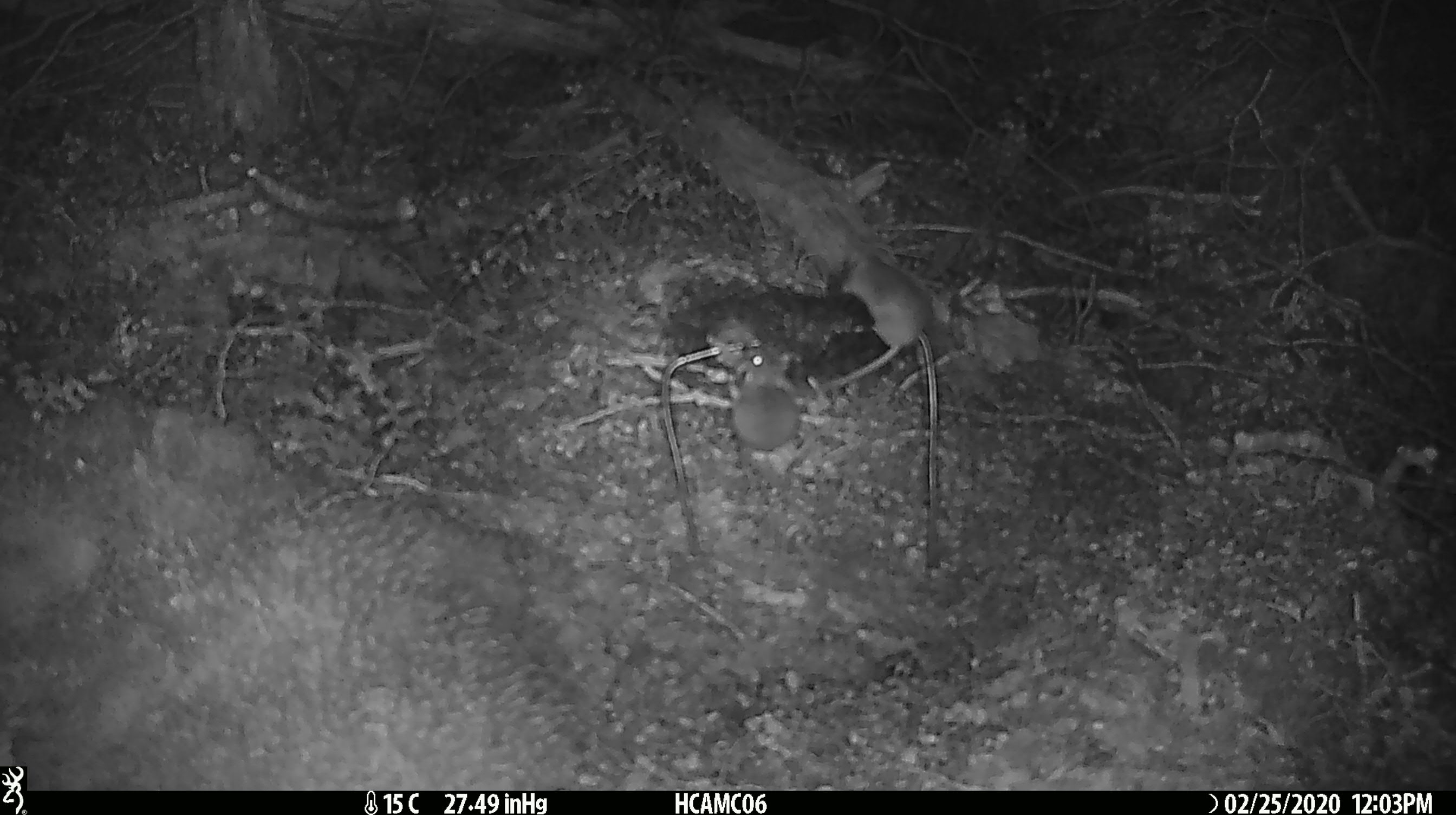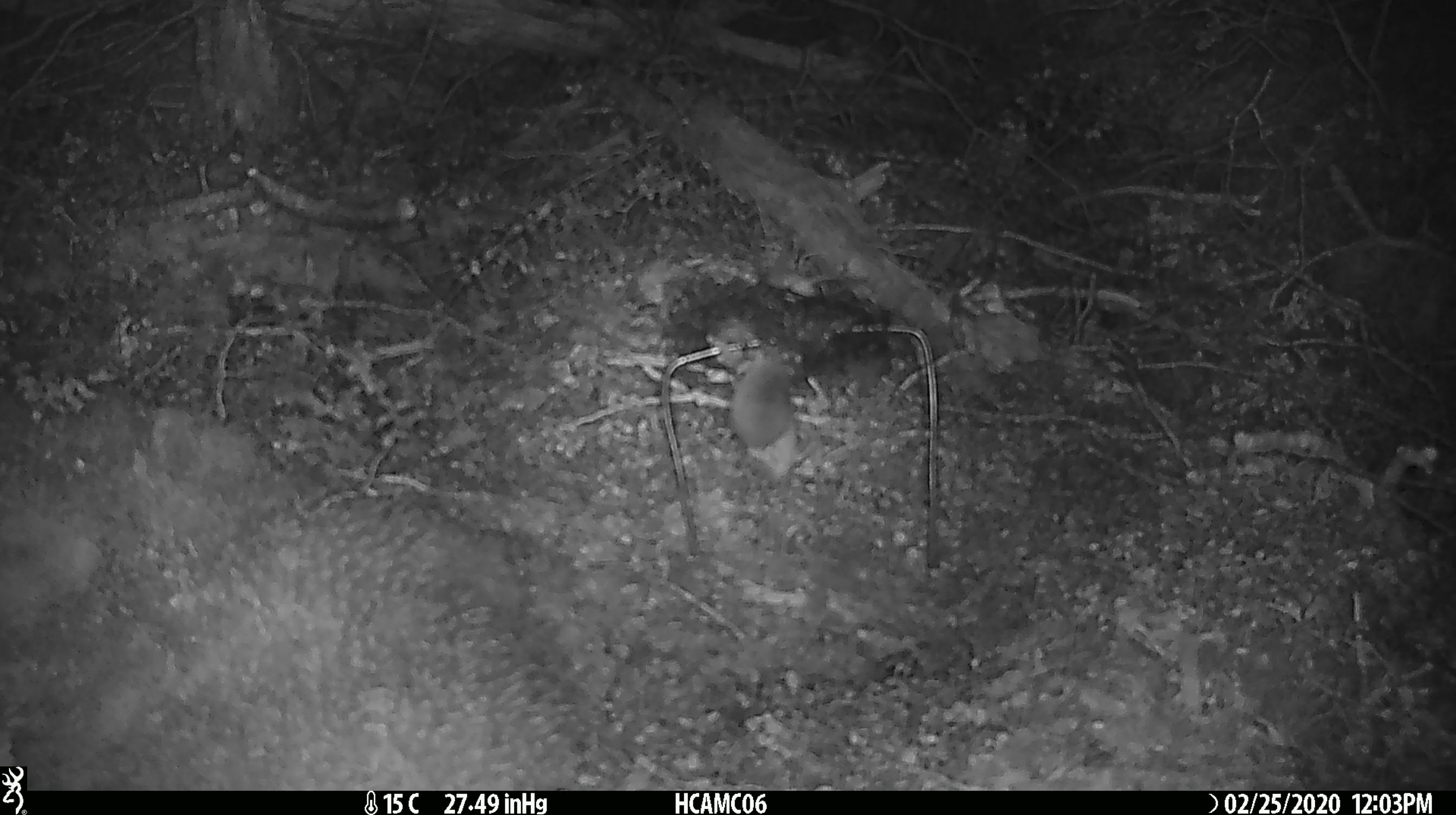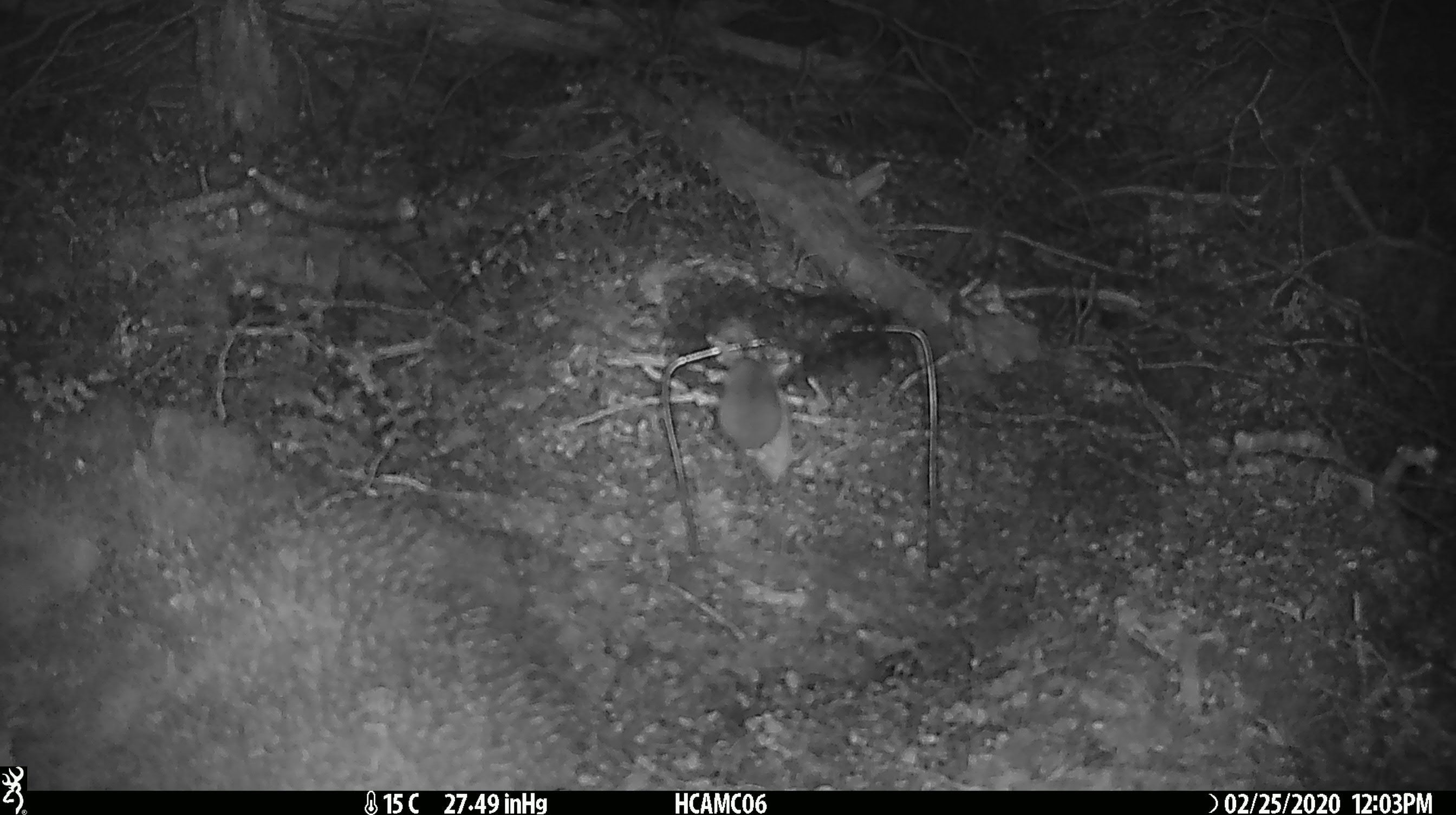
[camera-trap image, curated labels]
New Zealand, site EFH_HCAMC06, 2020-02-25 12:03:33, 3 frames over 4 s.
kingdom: Animalia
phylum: Chordata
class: Mammalia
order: Rodentia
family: Muridae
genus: Mus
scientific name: Mus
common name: mouse